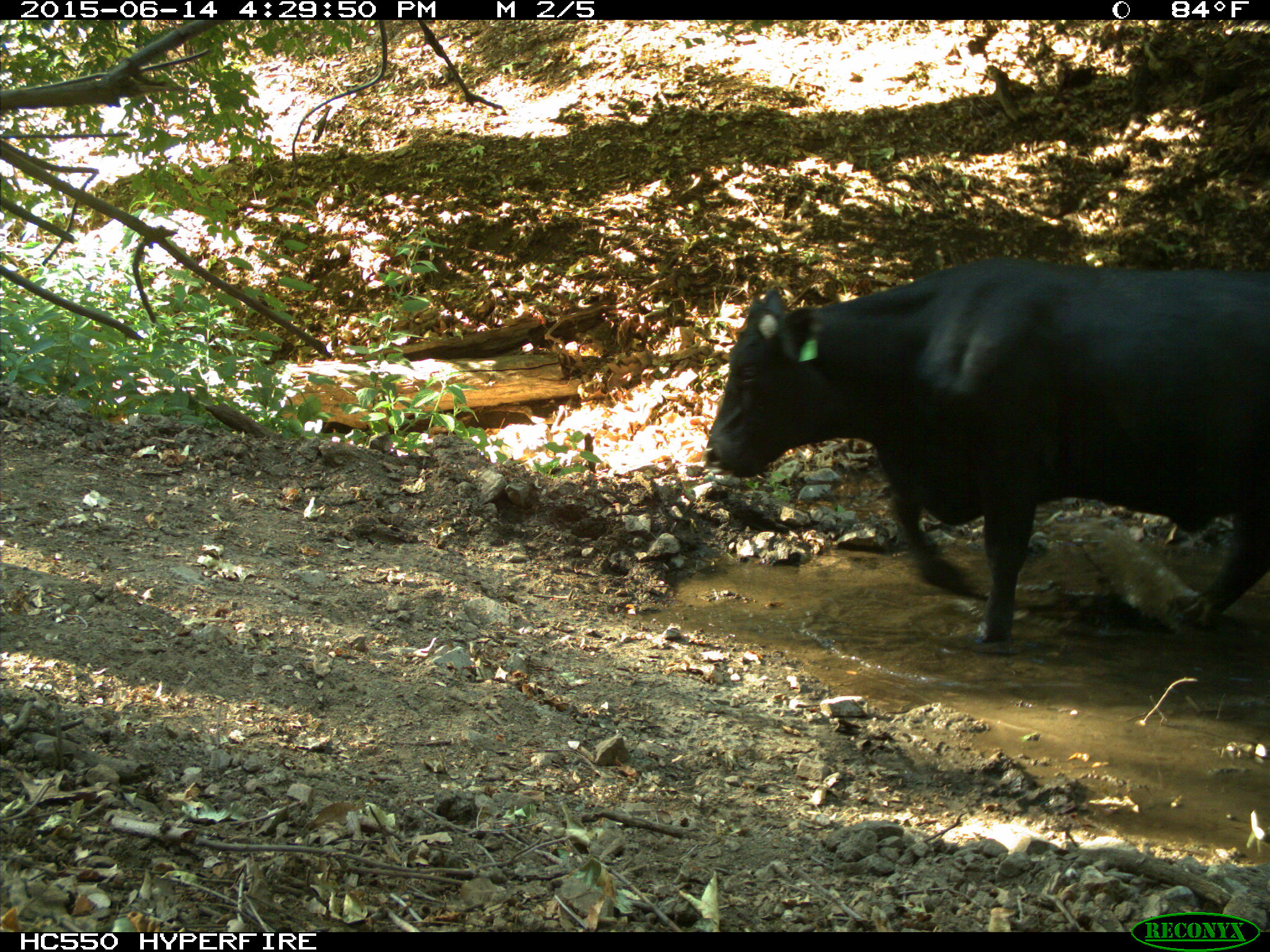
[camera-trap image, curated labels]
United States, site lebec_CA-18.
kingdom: Animalia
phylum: Chordata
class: Mammalia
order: Artiodactyla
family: Bovidae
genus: Bos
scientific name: Bos taurus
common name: domestic cow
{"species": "Bos taurus (domestic cow)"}